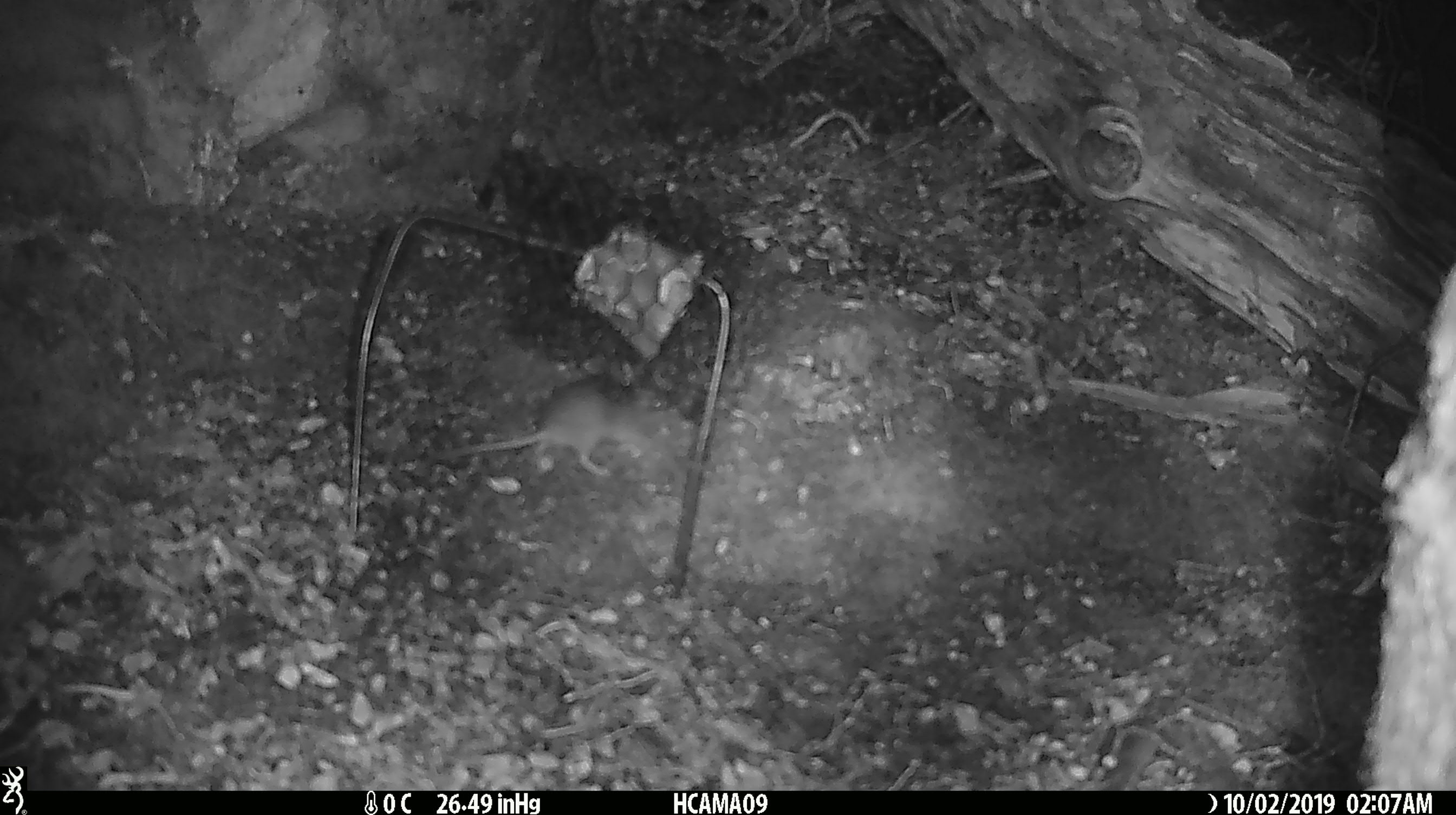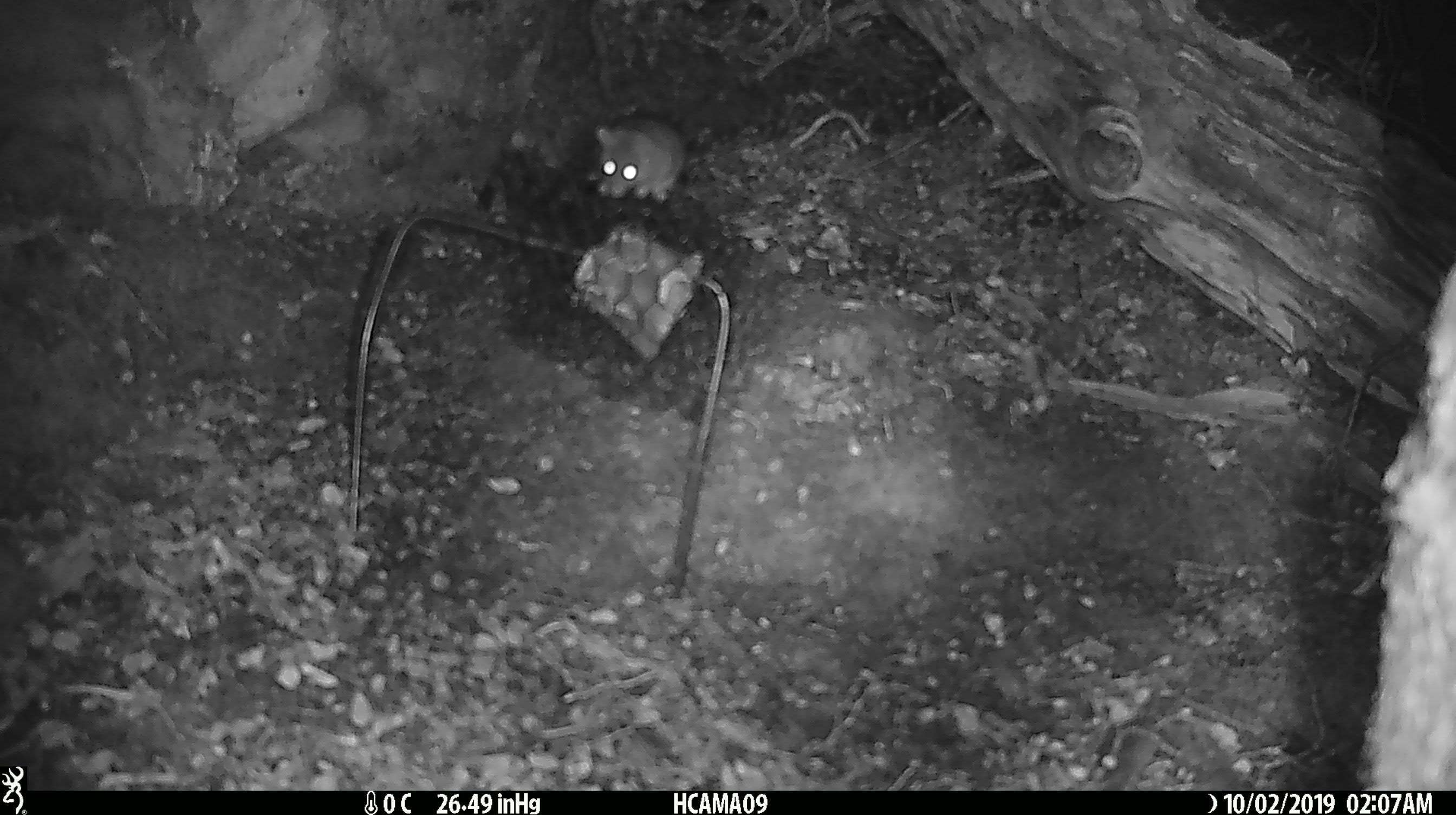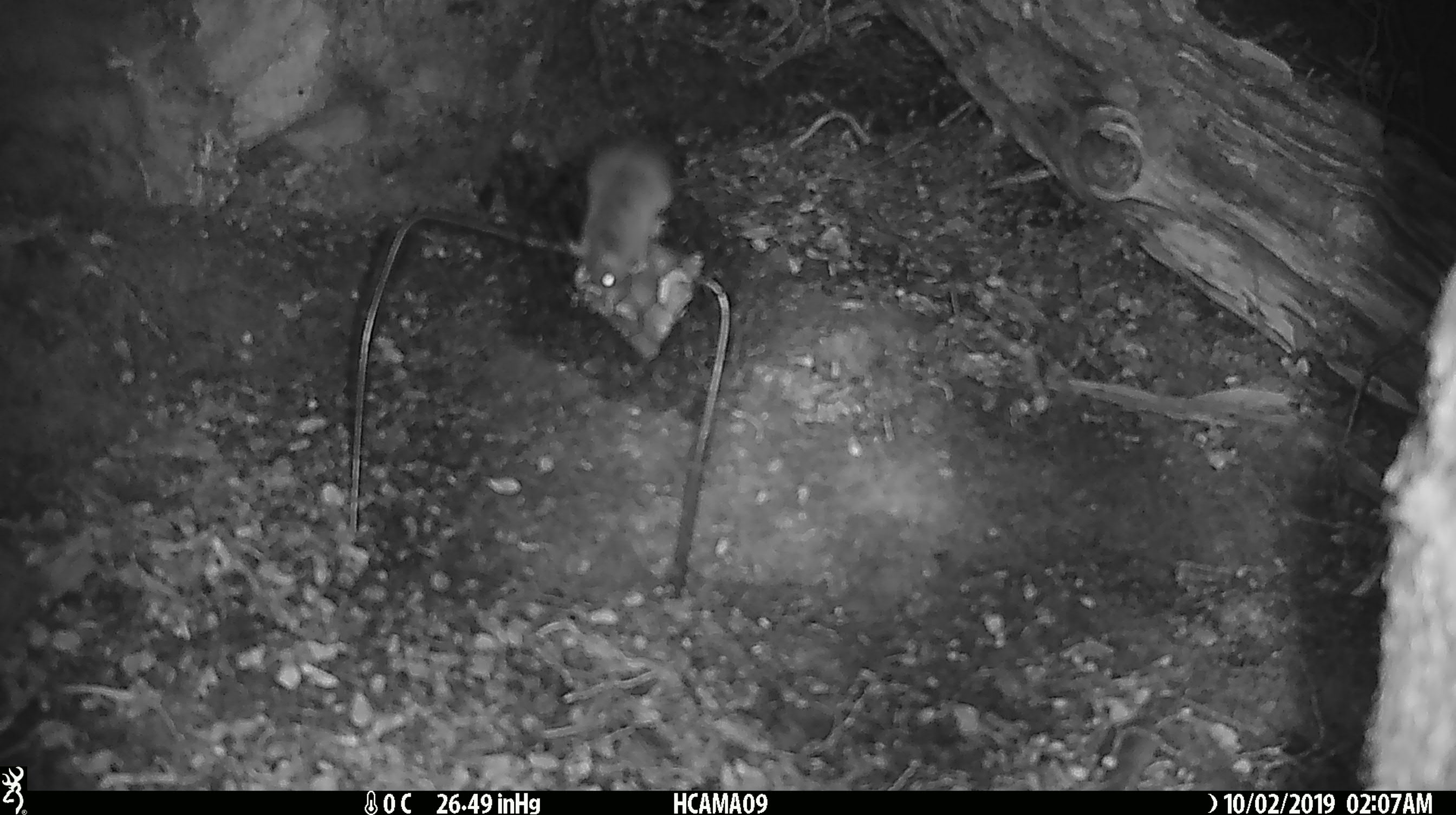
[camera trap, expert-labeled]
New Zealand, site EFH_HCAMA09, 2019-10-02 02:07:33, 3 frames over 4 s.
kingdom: Animalia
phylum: Chordata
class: Mammalia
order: Rodentia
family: Muridae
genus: Mus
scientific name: Mus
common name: mouse